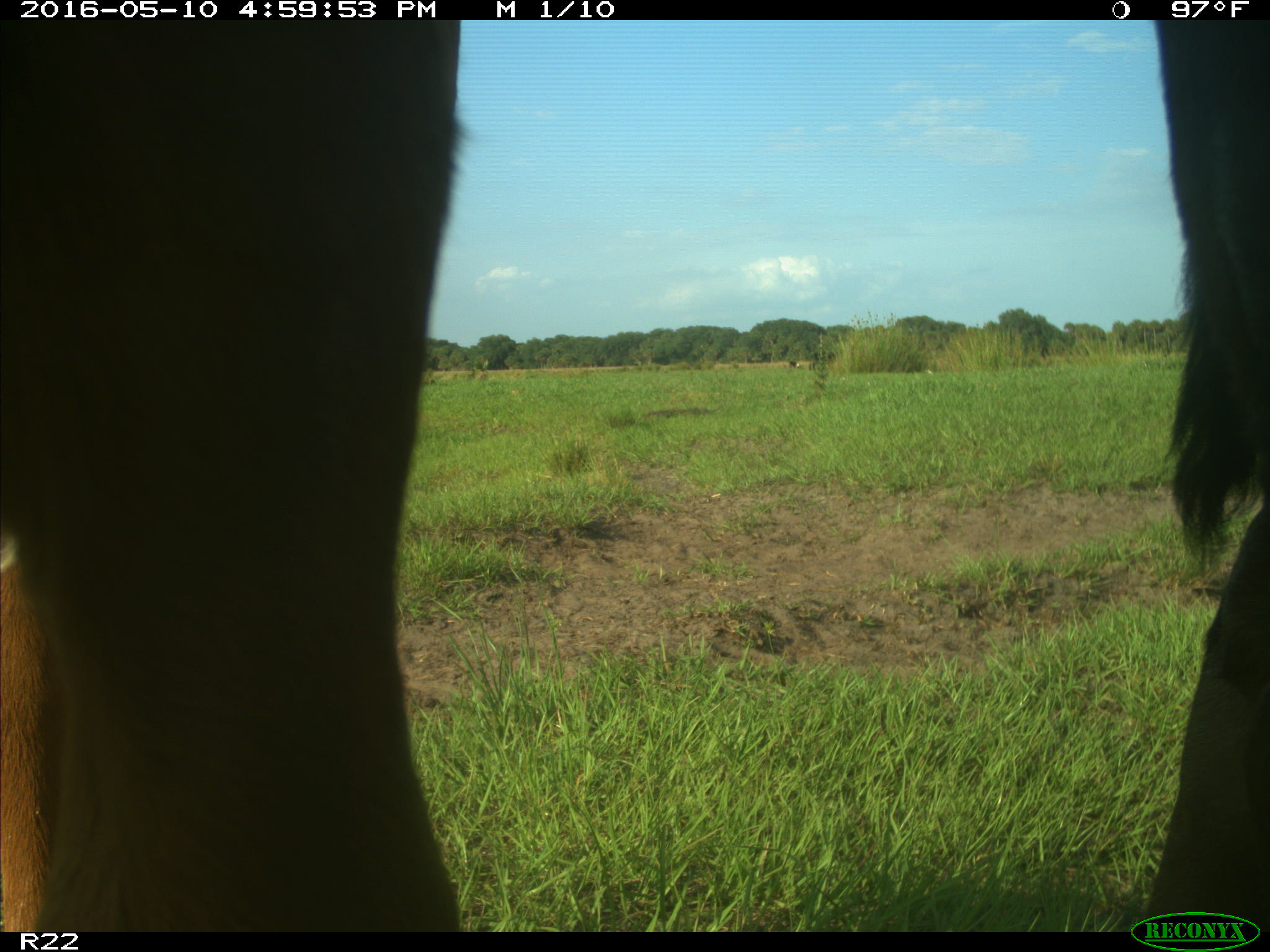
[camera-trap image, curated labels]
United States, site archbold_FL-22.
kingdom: Animalia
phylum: Chordata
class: Mammalia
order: Artiodactyla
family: Bovidae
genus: Bos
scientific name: Bos taurus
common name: domestic cow